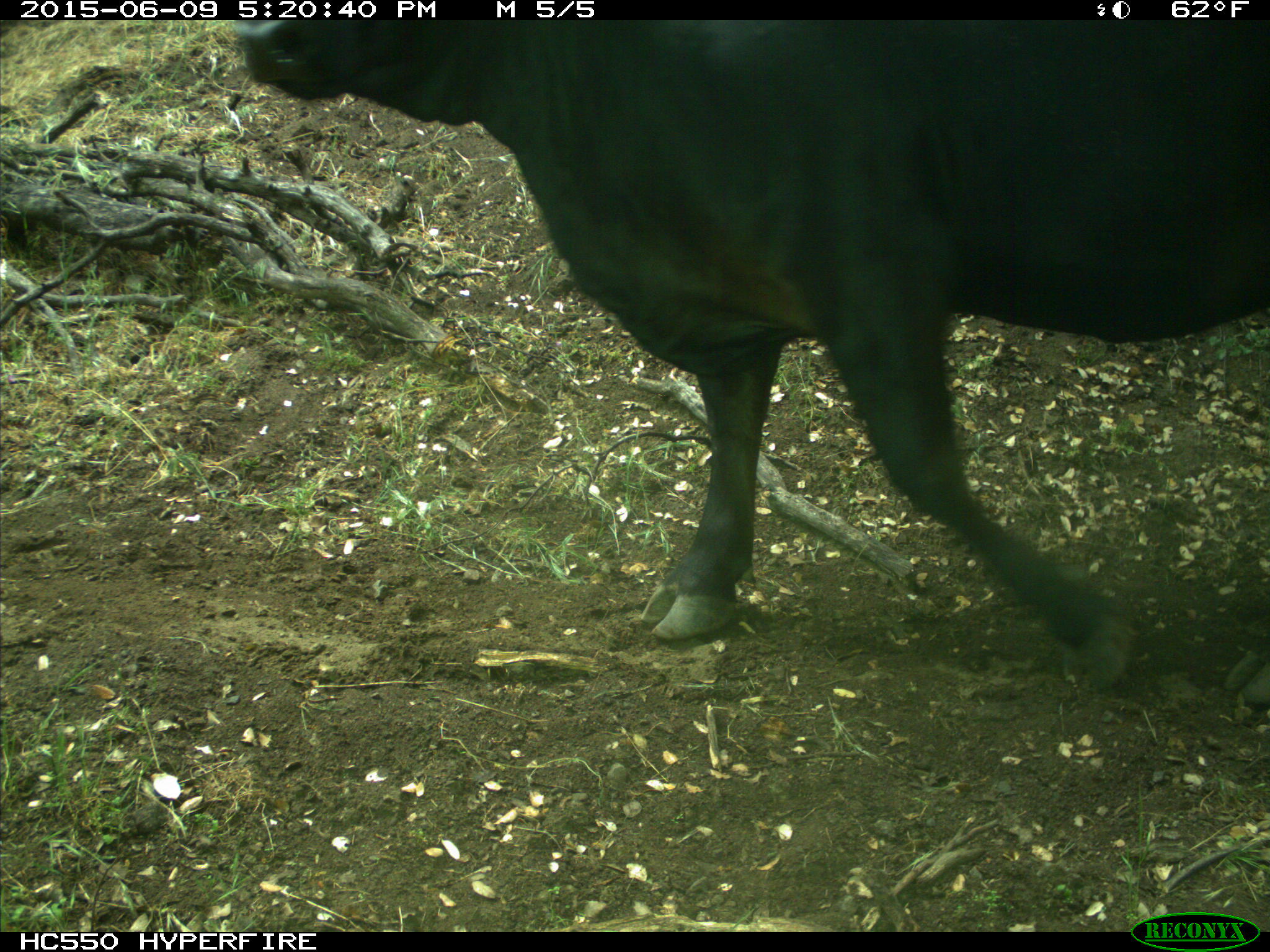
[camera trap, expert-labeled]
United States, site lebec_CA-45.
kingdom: Animalia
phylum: Chordata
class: Mammalia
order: Artiodactyla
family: Bovidae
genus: Bos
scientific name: Bos taurus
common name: domestic cow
Bos taurus (domestic cow).